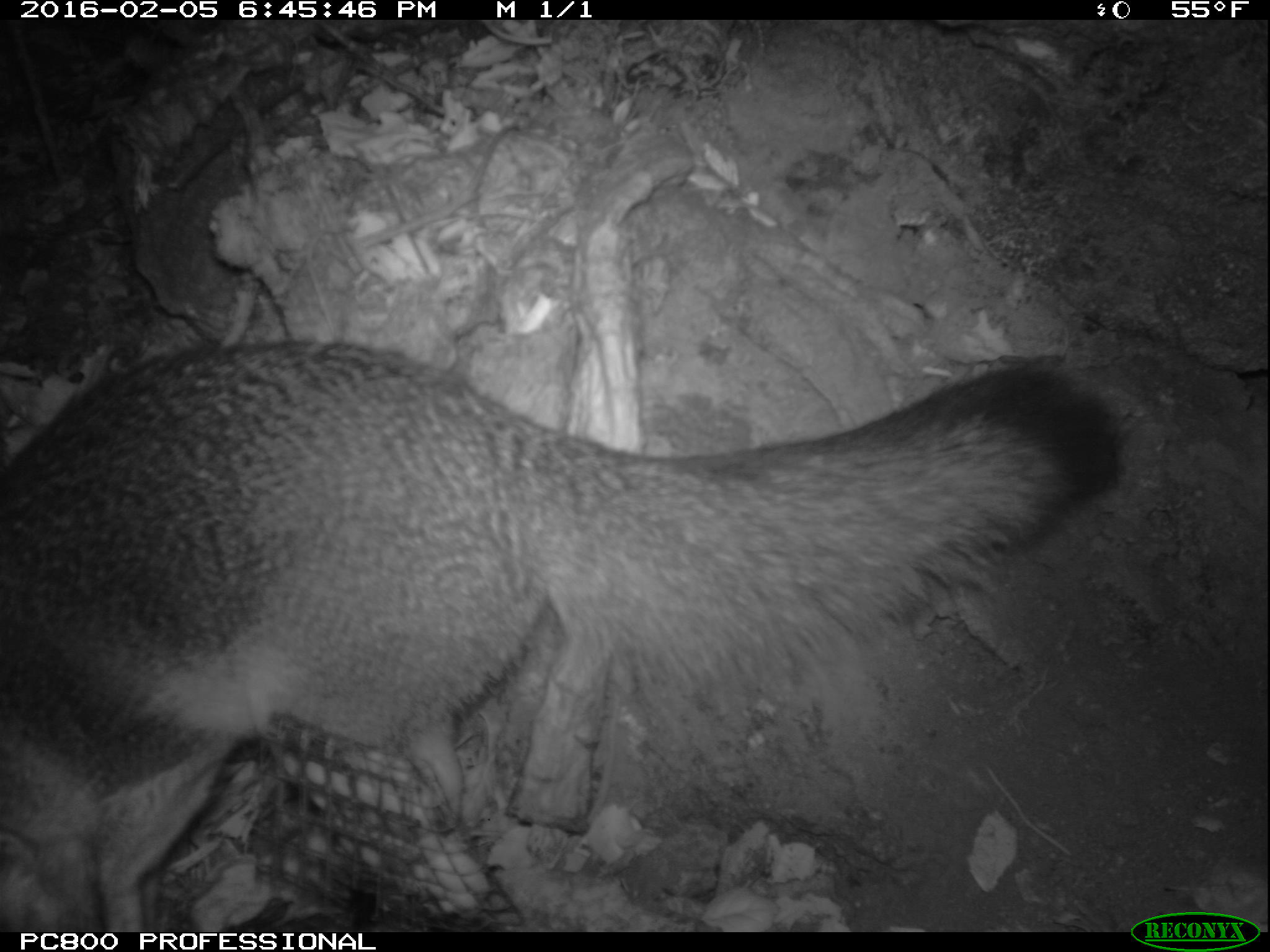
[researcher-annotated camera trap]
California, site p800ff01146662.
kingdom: Animalia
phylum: Chordata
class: Mammalia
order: Carnivora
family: Canidae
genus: Urocyon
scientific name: Urocyon littoralis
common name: island fox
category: fox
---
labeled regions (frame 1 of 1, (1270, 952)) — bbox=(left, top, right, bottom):
fox: bbox=(0, 335, 1129, 930)